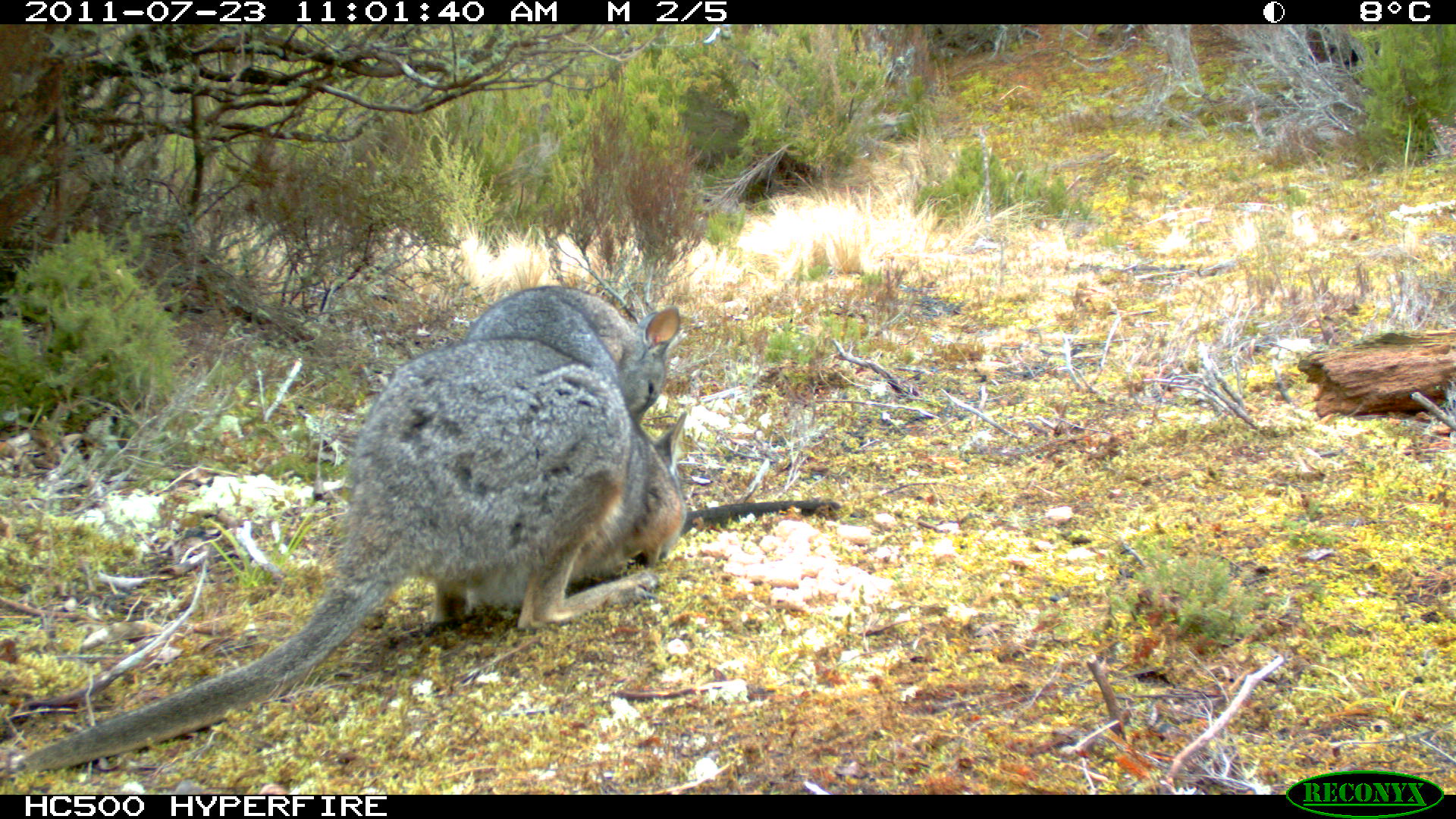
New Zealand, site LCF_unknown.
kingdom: Animalia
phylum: Chordata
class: Mammalia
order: Diprotodontia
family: Macropodidae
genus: Notamacropus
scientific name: Notamacropus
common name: wallaby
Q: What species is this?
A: Wallaby (Notamacropus).